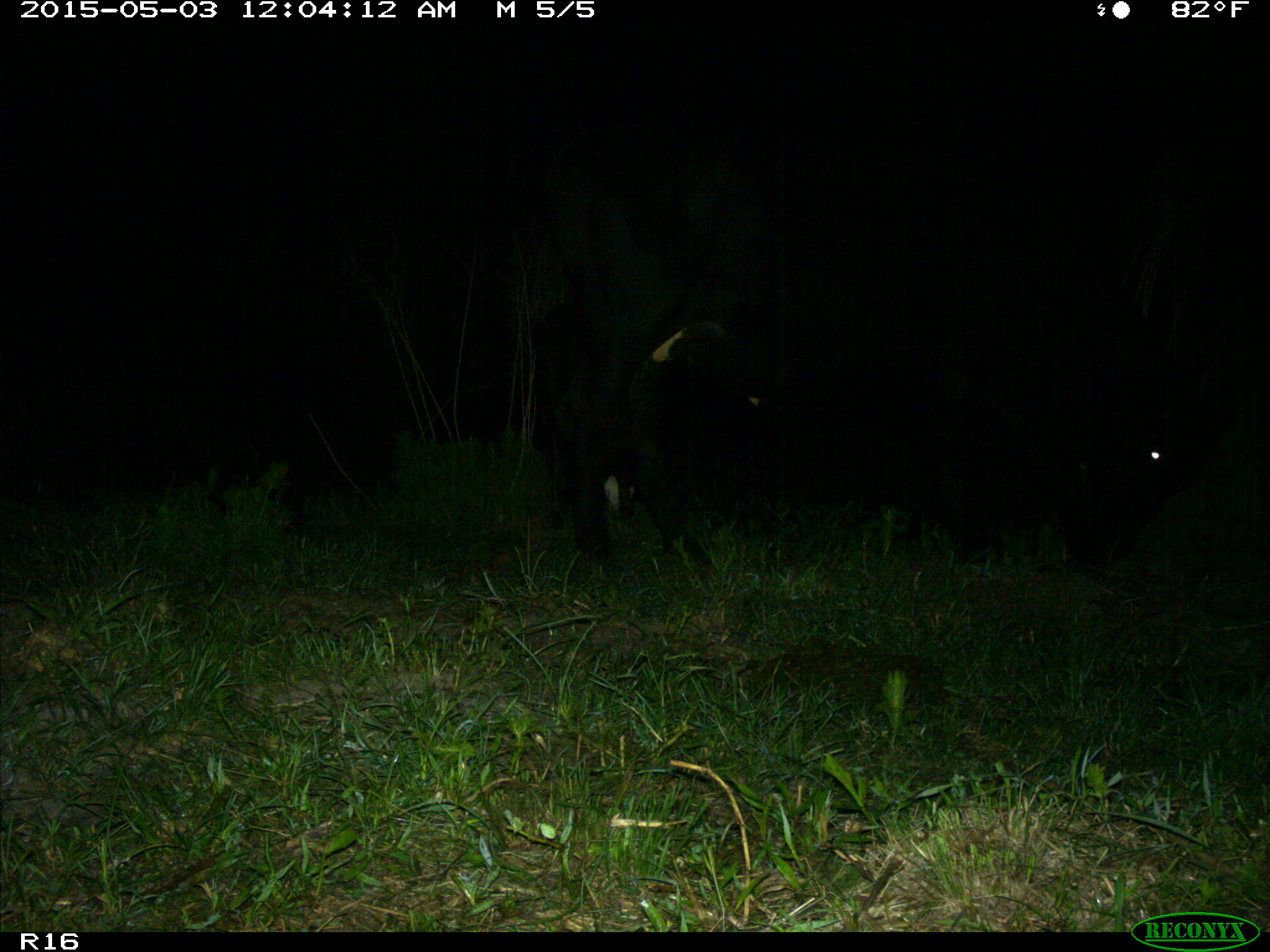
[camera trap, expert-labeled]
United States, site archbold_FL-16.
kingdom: Animalia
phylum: Chordata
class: Mammalia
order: Artiodactyla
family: Bovidae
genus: Bos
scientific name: Bos taurus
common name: domestic cow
Bos taurus (domestic cow).